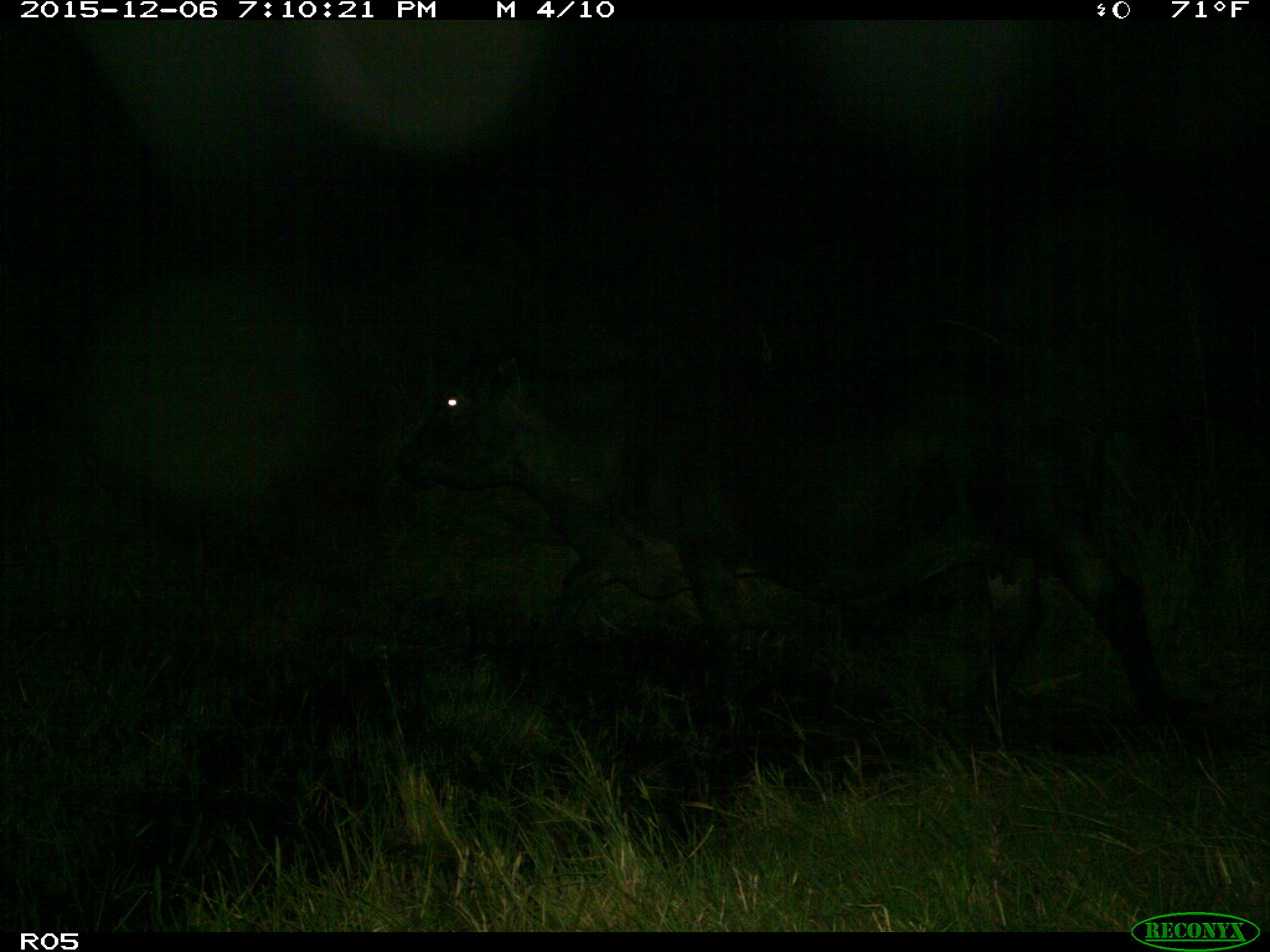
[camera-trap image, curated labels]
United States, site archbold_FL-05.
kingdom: Animalia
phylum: Chordata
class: Mammalia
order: Artiodactyla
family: Bovidae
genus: Bos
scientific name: Bos taurus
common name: domestic cow